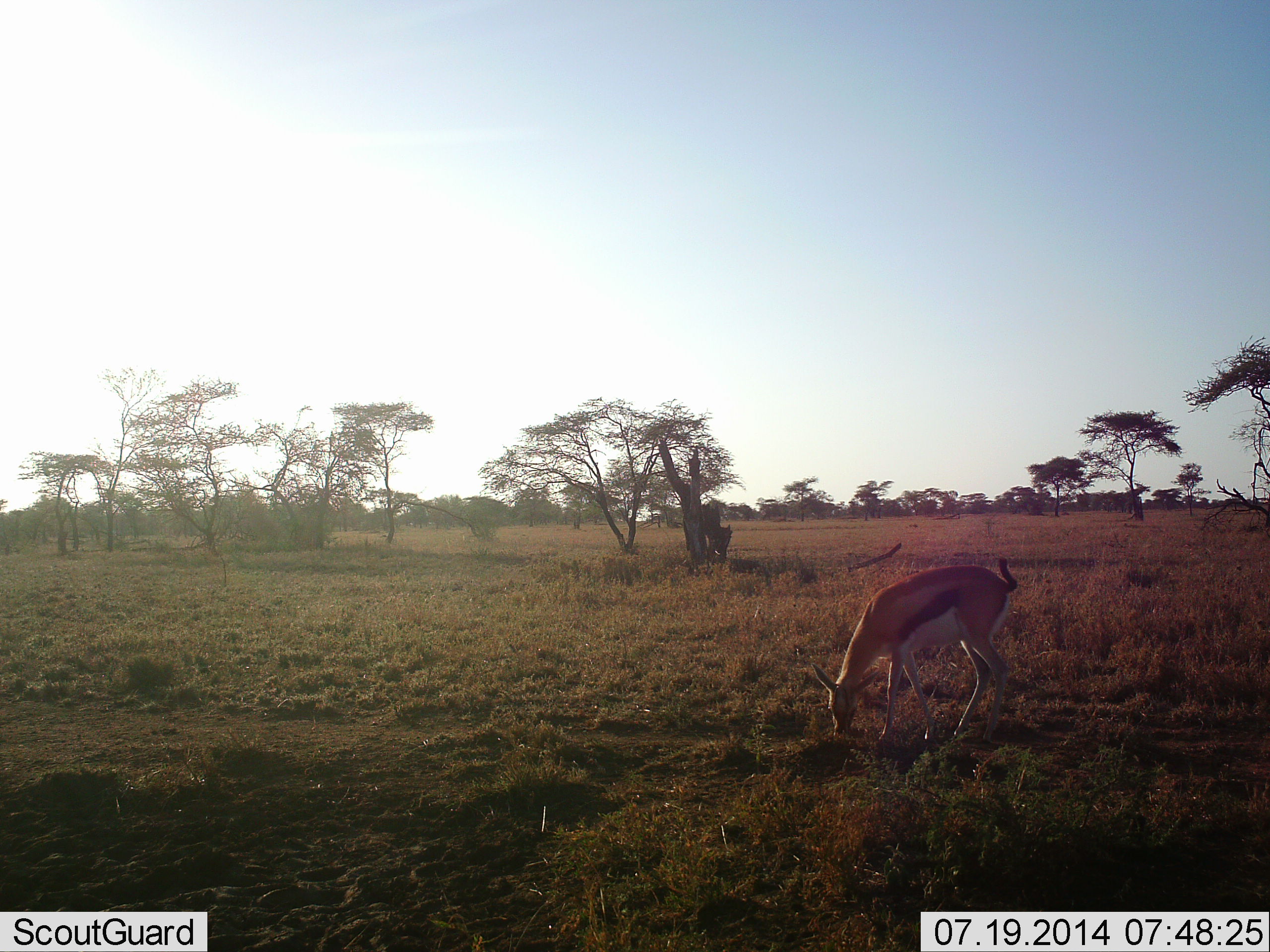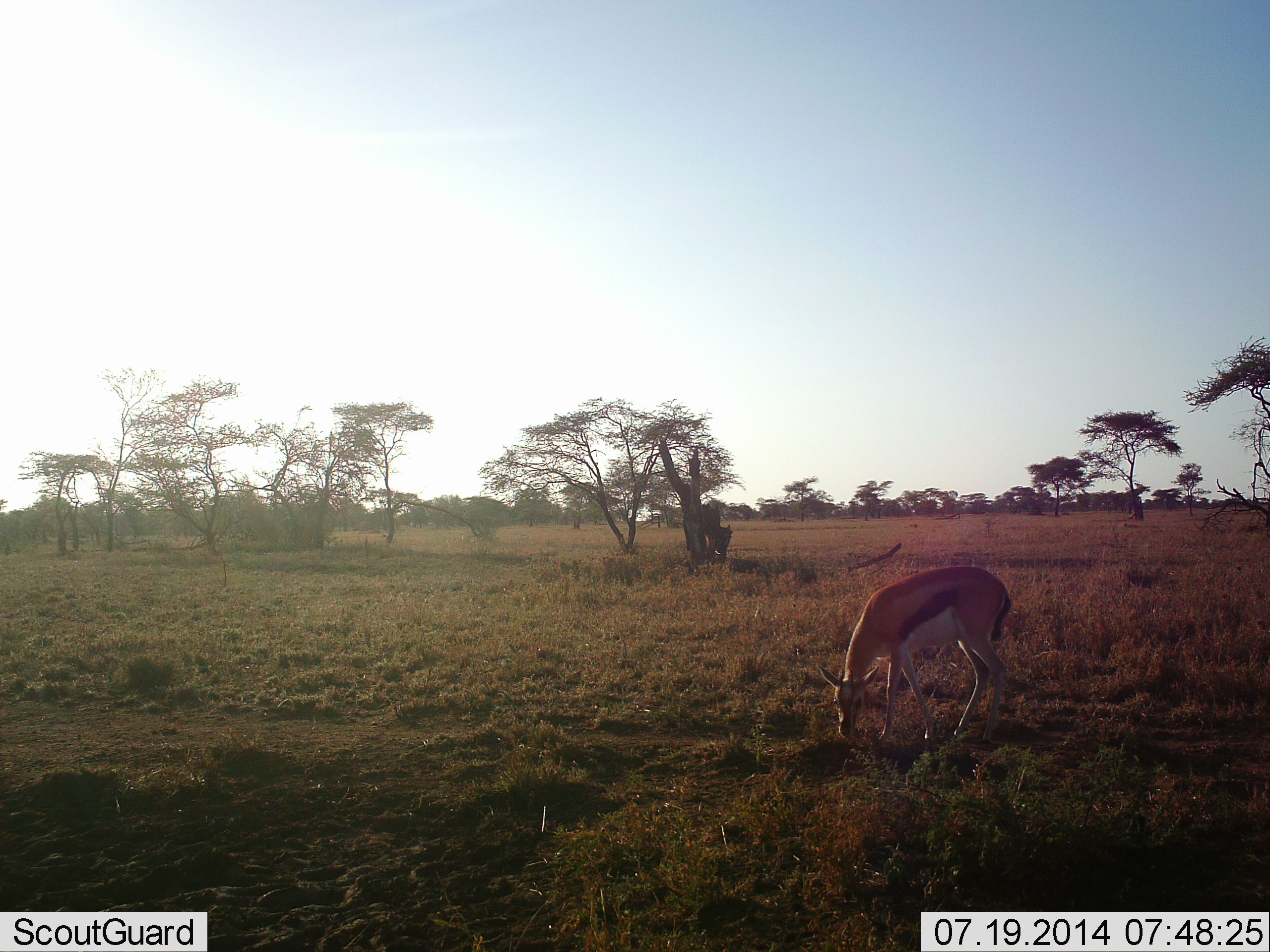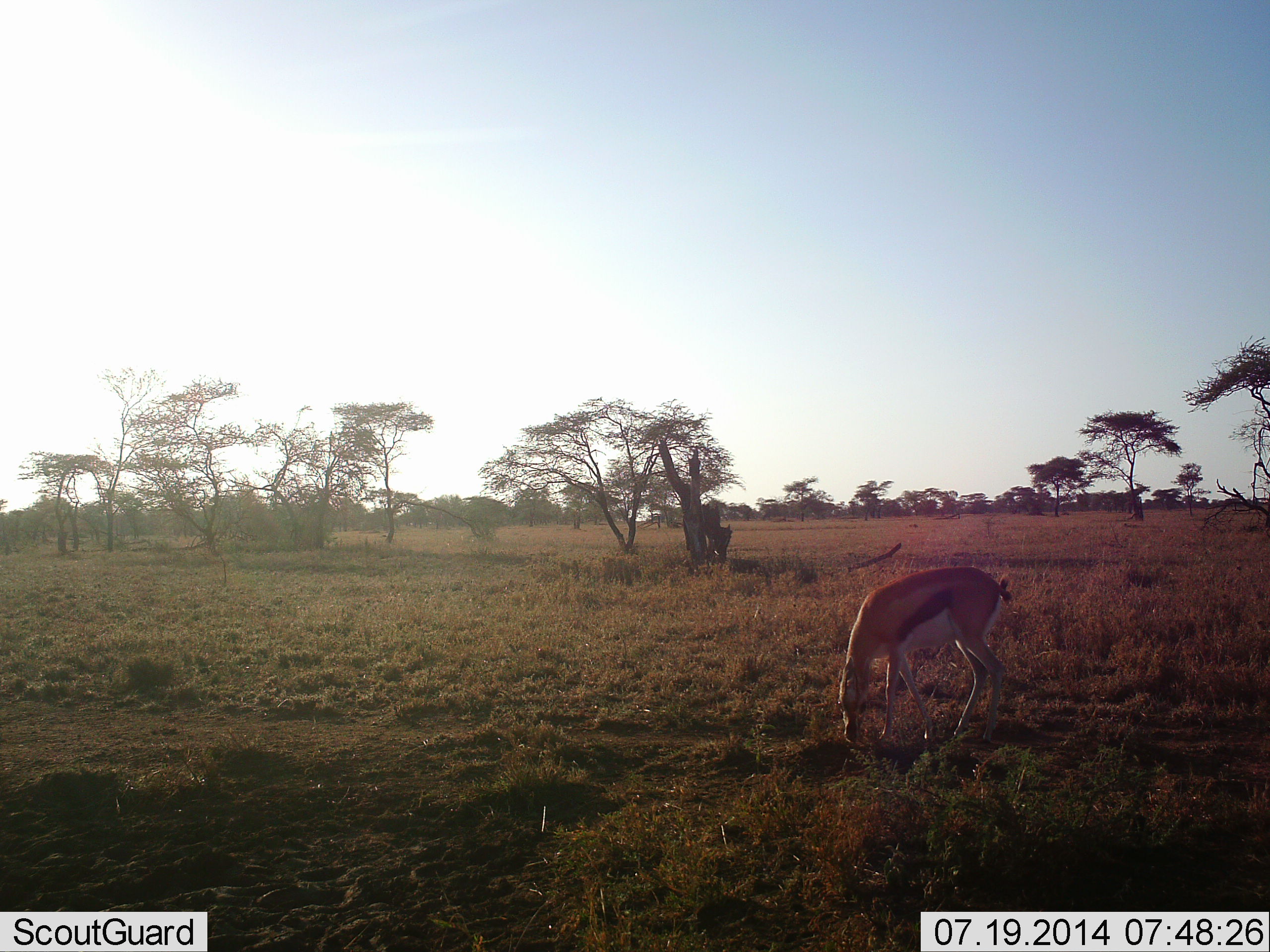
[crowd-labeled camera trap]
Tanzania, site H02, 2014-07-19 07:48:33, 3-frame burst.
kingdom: Animalia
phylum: Chordata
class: Mammalia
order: Artiodactyla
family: Bovidae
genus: Eudorcas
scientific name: Eudorcas thomsonii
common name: thomson's gazelle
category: gazellethomsons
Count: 1.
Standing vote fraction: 30%.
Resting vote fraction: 0%.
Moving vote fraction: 0%.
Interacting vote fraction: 0%.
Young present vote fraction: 0%.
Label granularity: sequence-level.